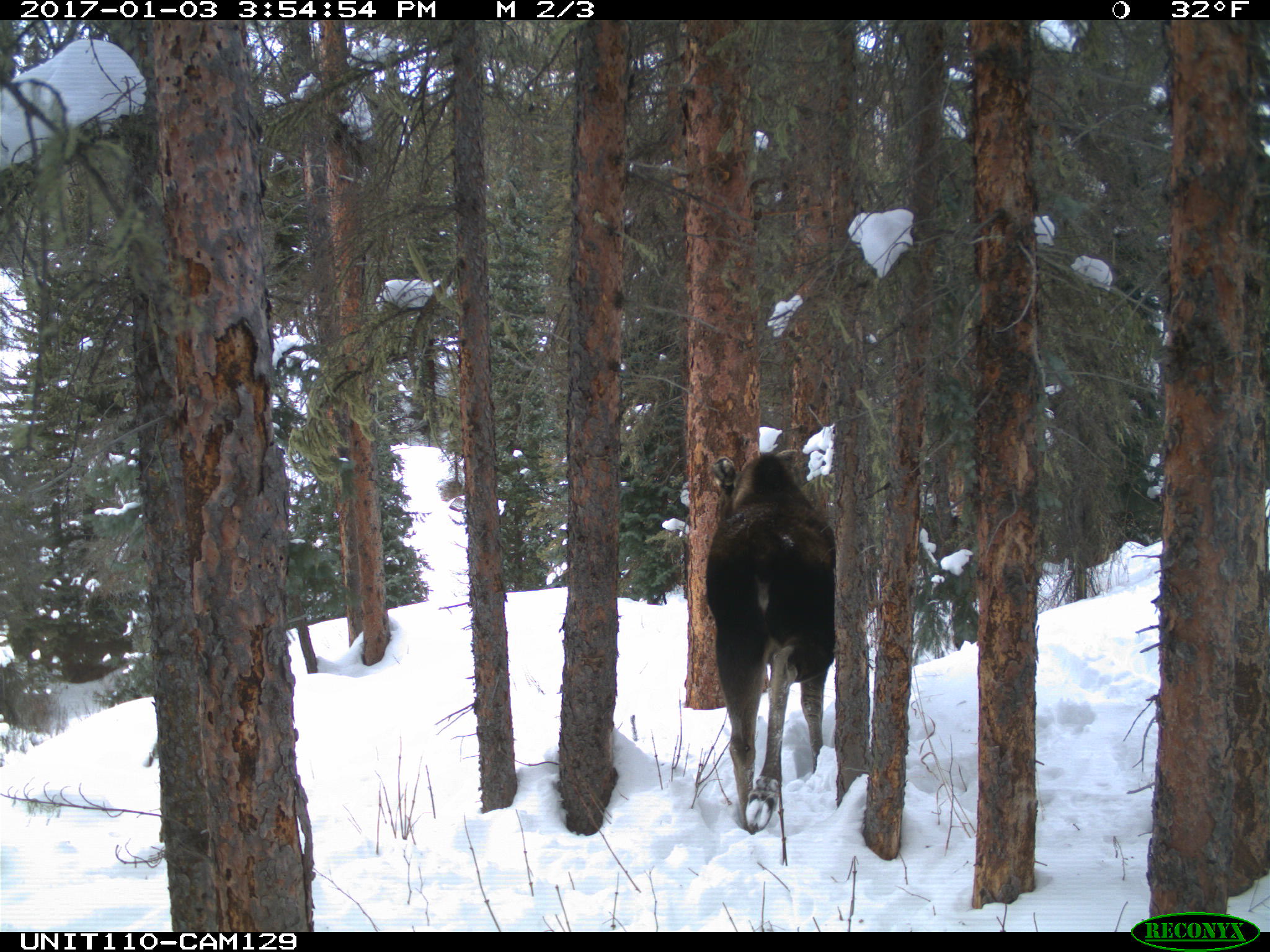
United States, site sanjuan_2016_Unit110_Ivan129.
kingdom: Animalia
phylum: Chordata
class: Mammalia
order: Artiodactyla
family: Cervidae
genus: Alces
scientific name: Alces alces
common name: moose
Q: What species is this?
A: Alces alces (moose).